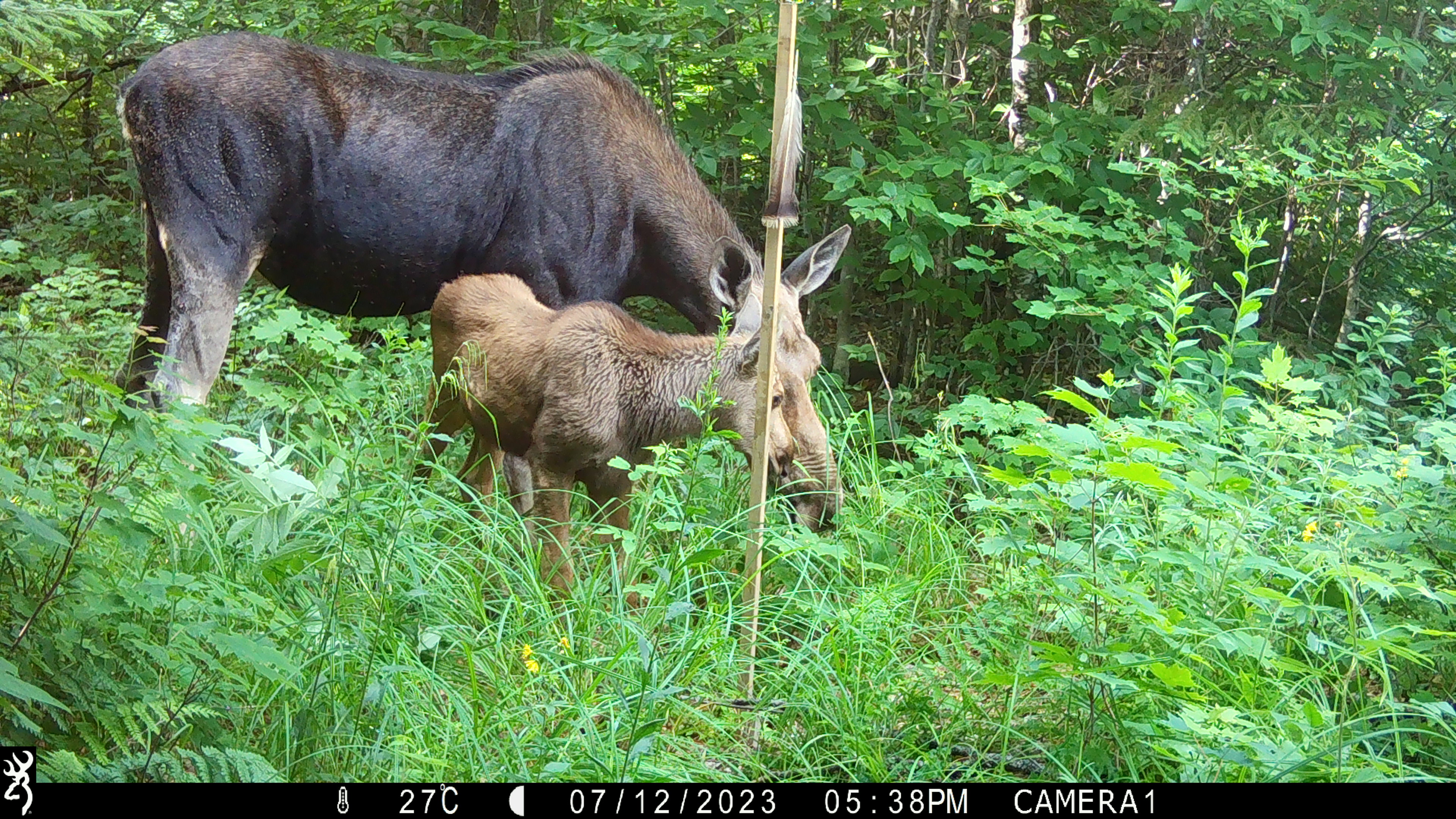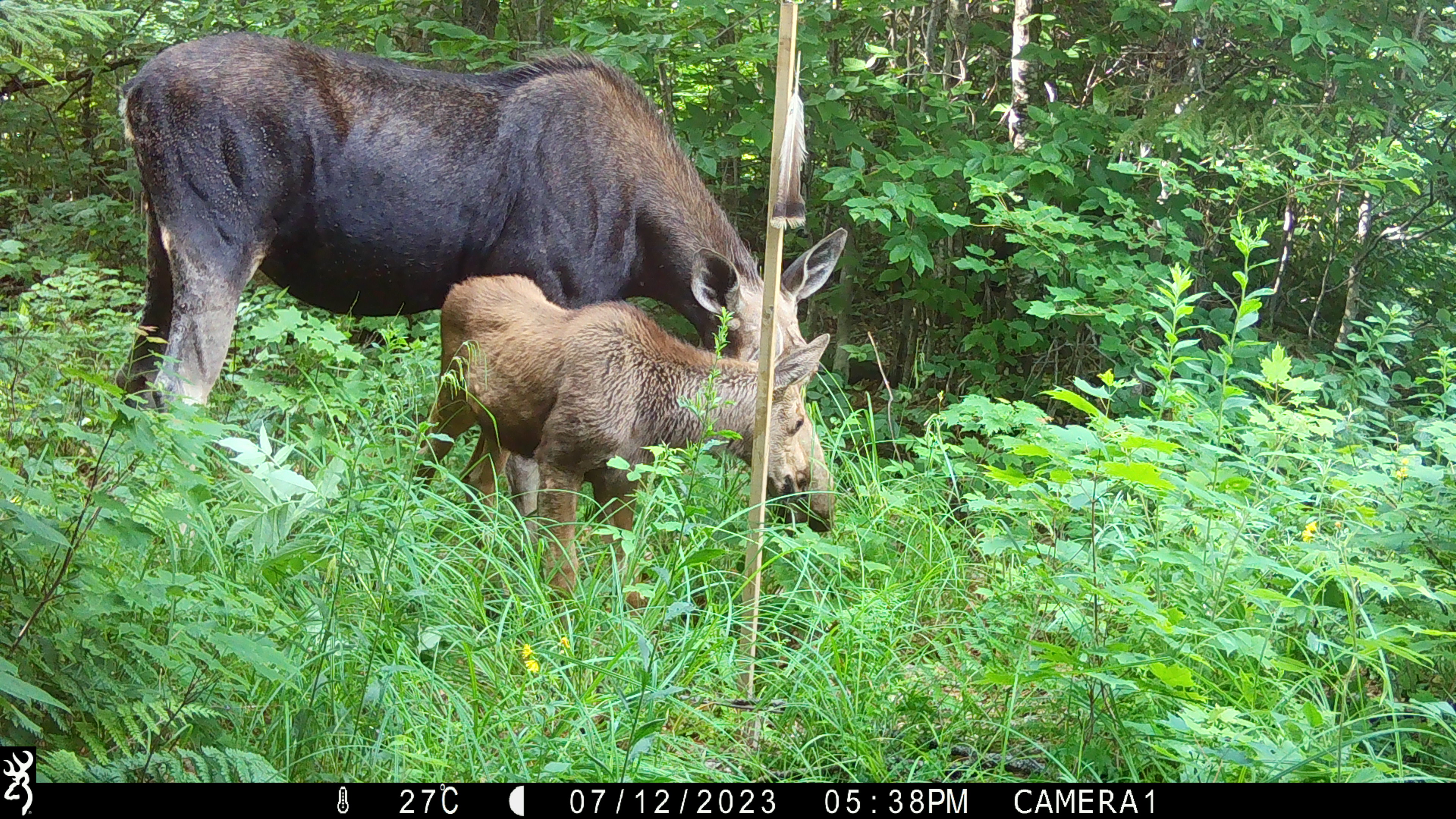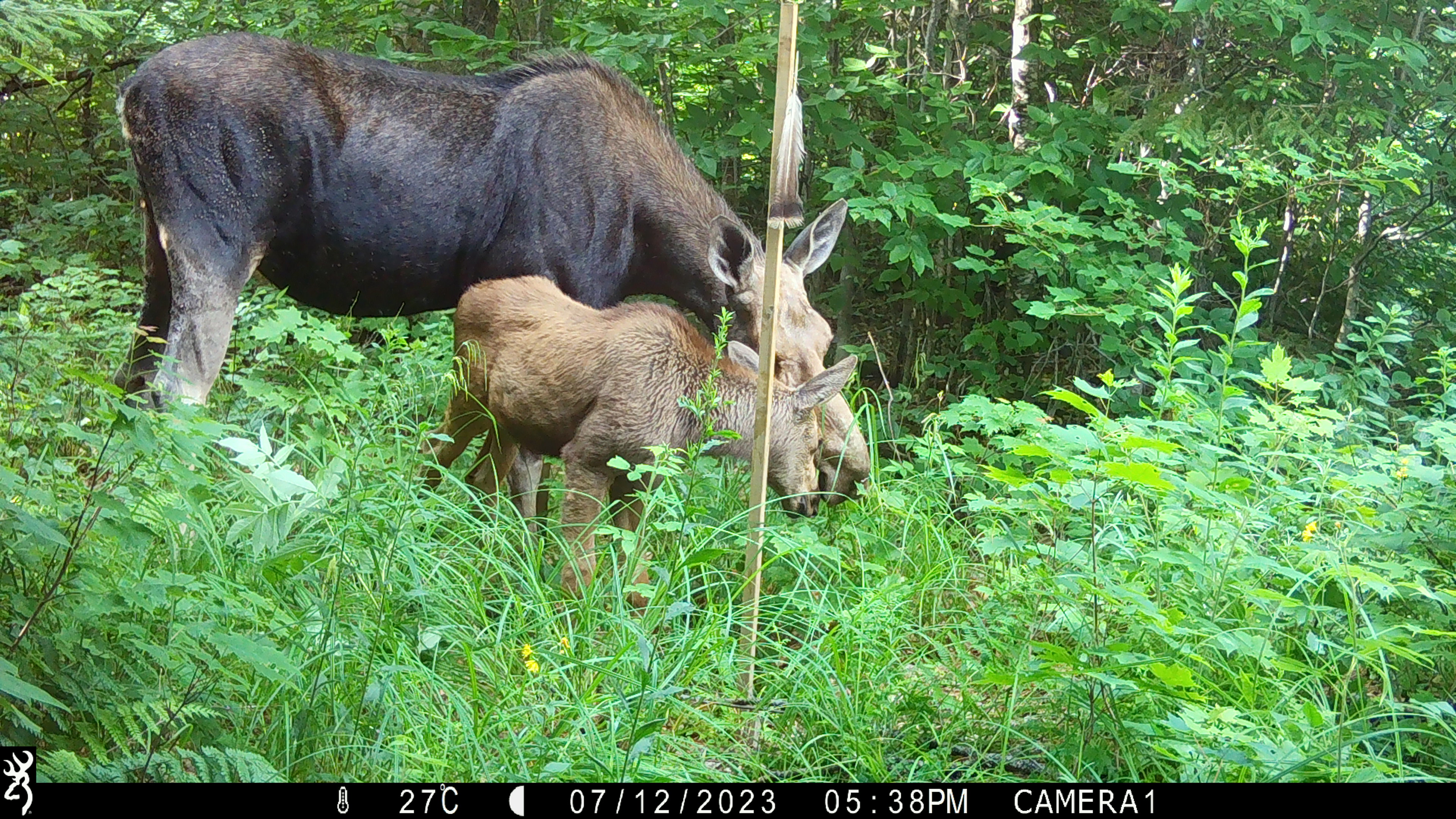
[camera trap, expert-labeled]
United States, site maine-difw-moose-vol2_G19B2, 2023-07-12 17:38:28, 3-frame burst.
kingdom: Animalia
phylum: Chordata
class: Mammalia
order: Artiodactyla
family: Cervidae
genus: Alces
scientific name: Alces alces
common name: moose